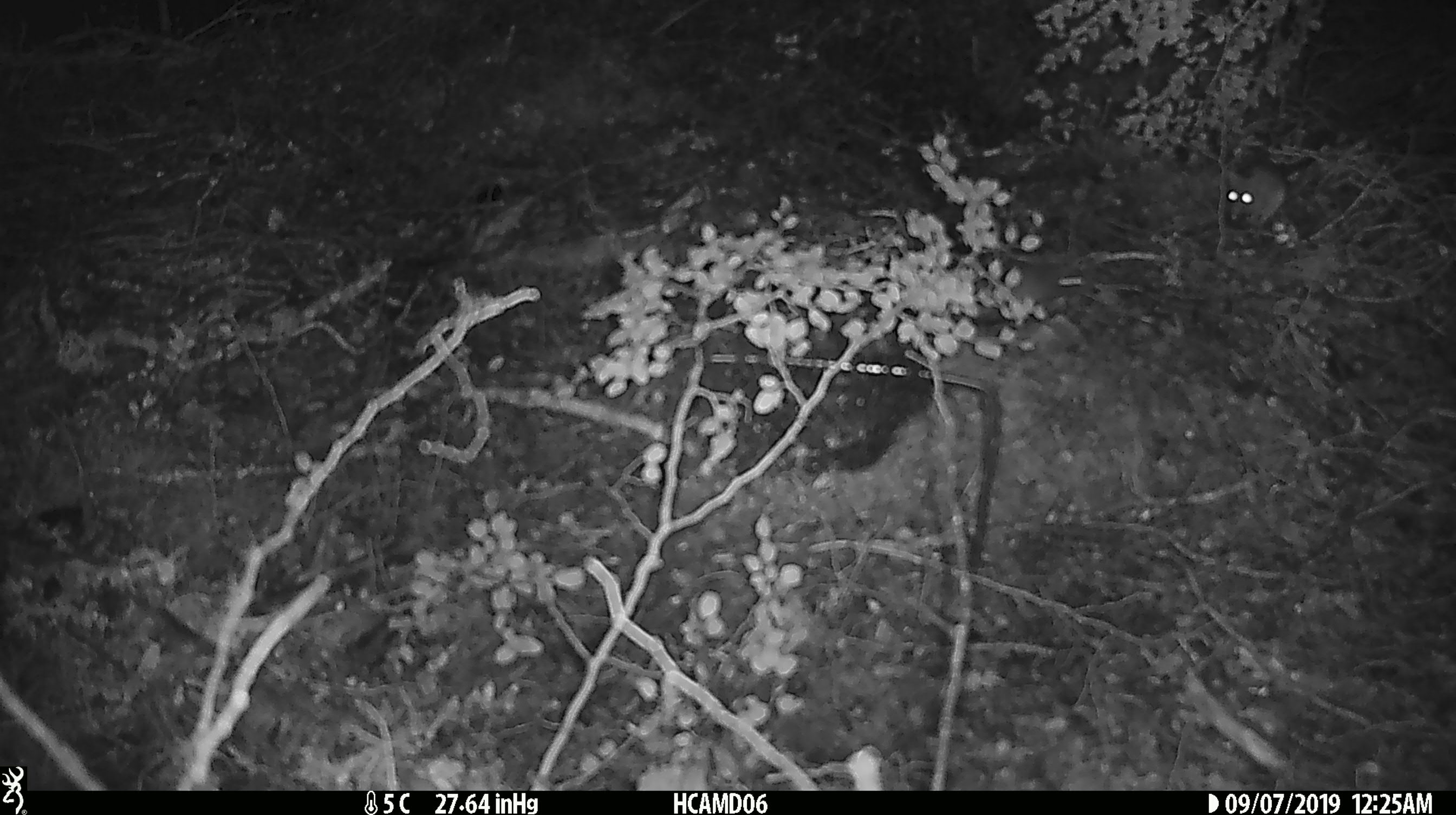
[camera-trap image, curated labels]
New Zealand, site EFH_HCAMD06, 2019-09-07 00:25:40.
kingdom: Animalia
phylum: Chordata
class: Mammalia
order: Rodentia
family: Muridae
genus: Mus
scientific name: Mus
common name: mouse